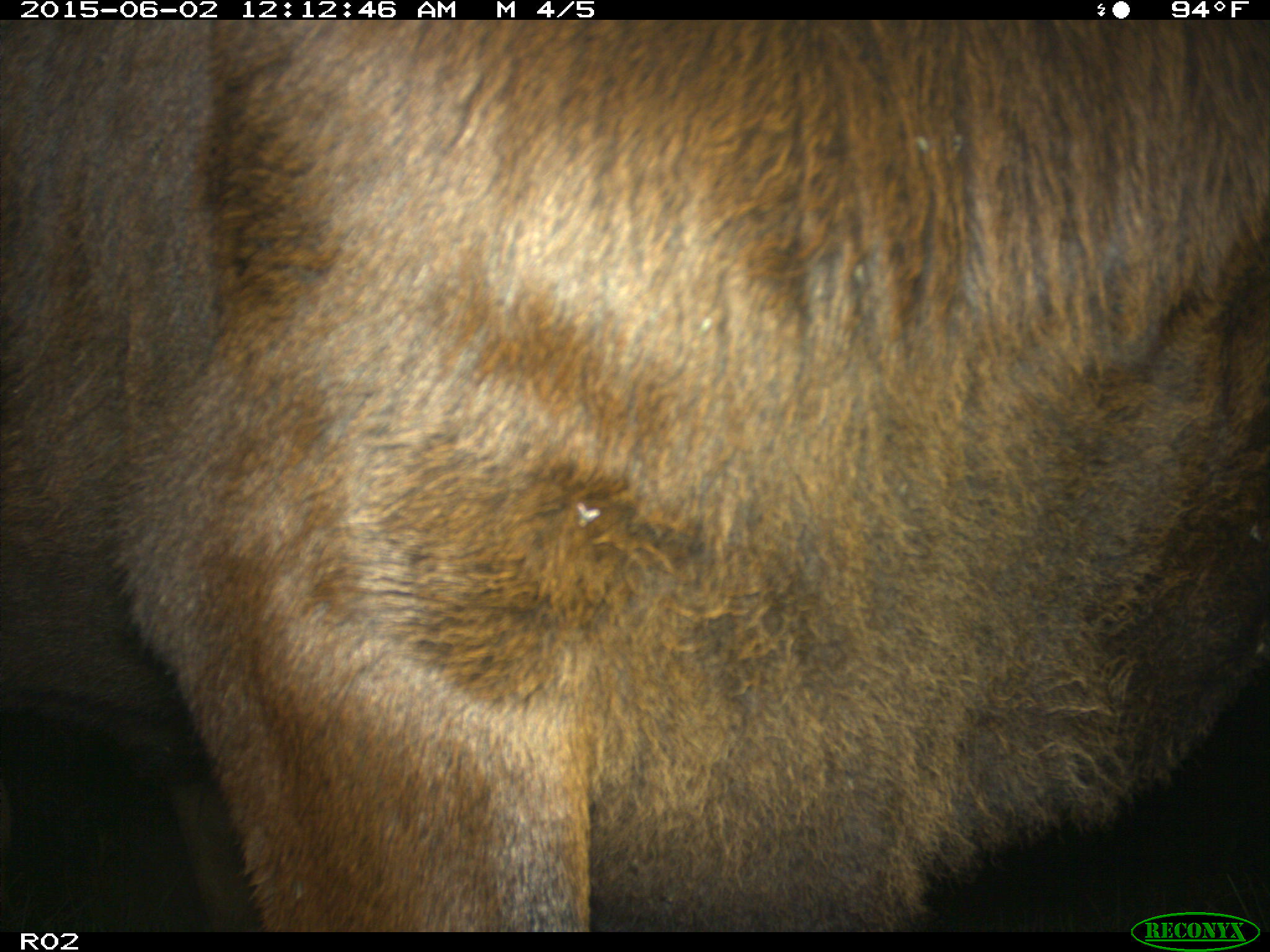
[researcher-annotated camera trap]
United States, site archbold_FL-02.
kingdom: Animalia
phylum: Chordata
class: Mammalia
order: Artiodactyla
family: Bovidae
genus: Bos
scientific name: Bos taurus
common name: domestic cow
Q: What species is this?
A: Bos taurus (domestic cow).